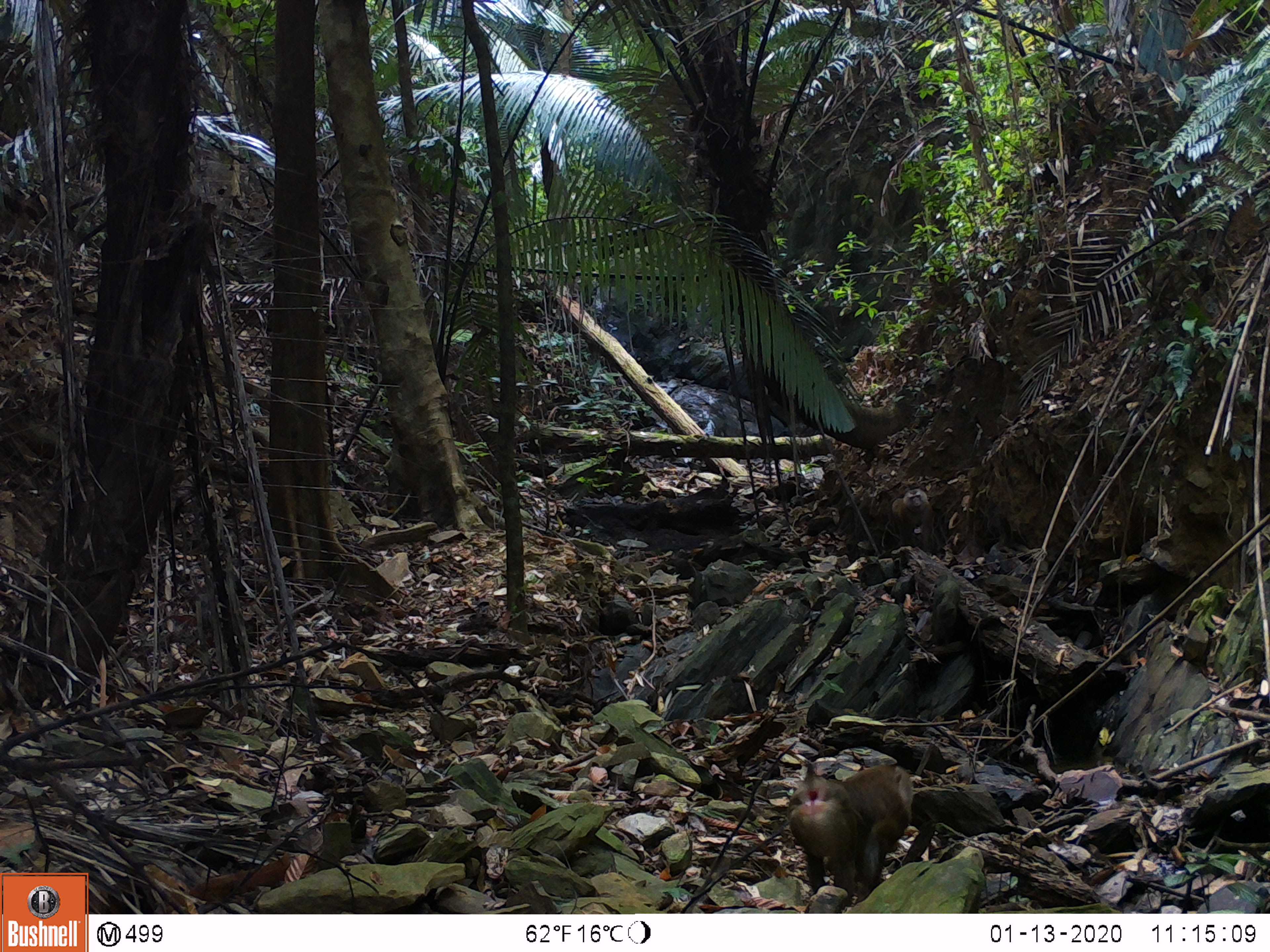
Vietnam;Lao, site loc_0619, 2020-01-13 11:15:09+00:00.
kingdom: Animalia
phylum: Chordata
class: Mammalia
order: Primates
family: Cercopithecidae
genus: Macaca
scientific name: Macaca nemestrina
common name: pig-tailed macaque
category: pig tailed macaque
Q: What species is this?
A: Pig tailed macaque (pig-tailed macaque) (Macaca nemestrina).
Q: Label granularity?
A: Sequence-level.